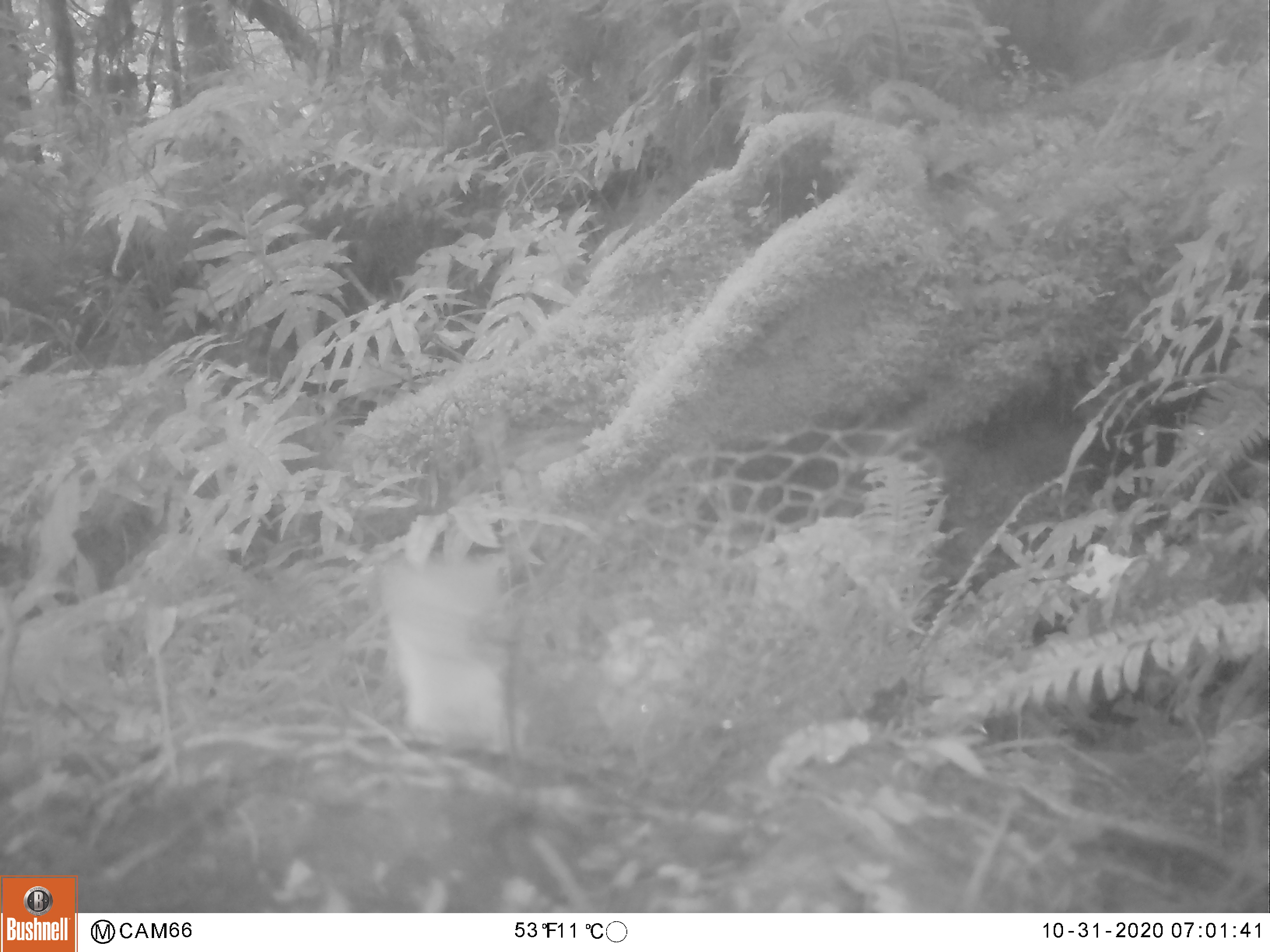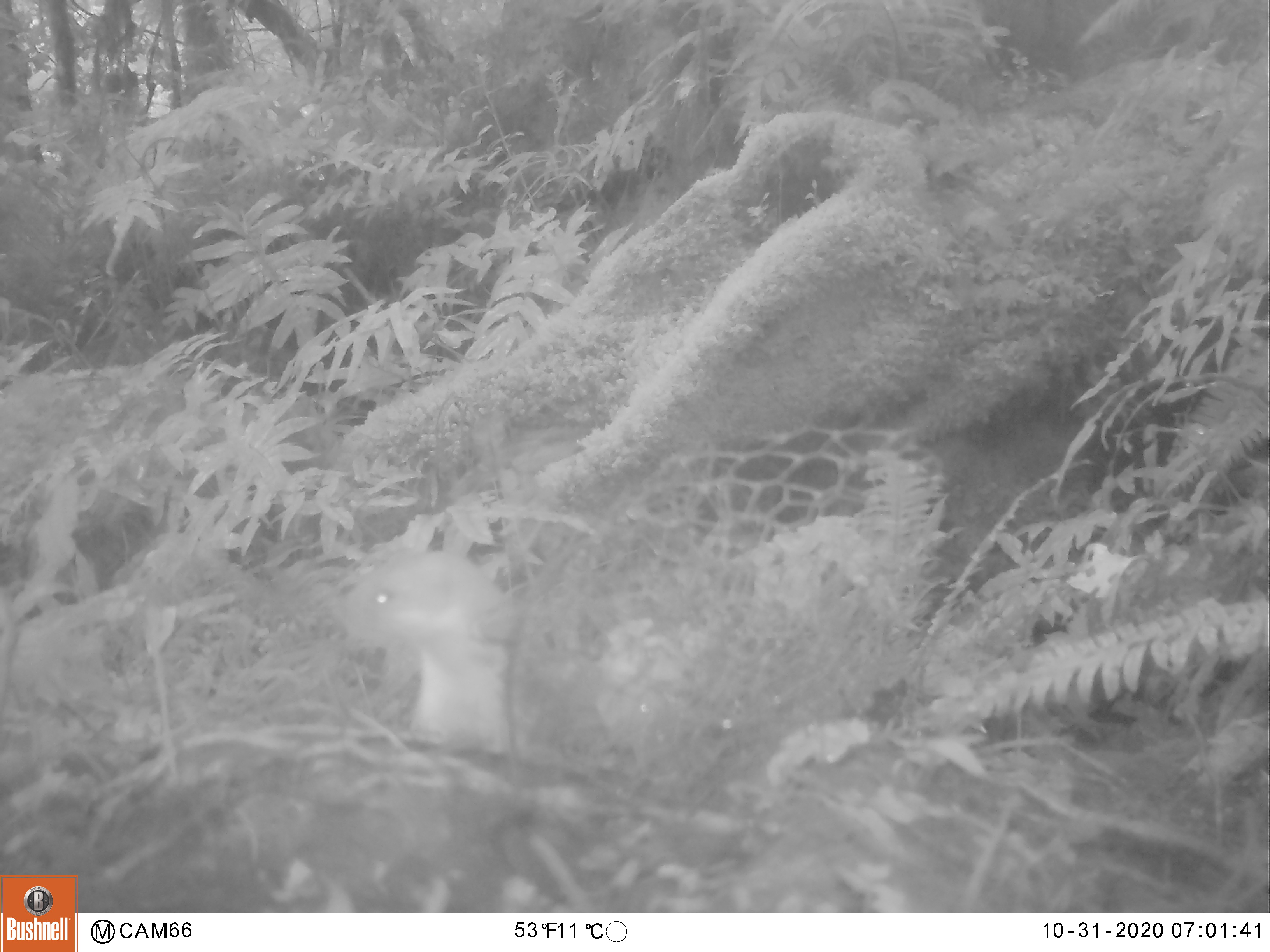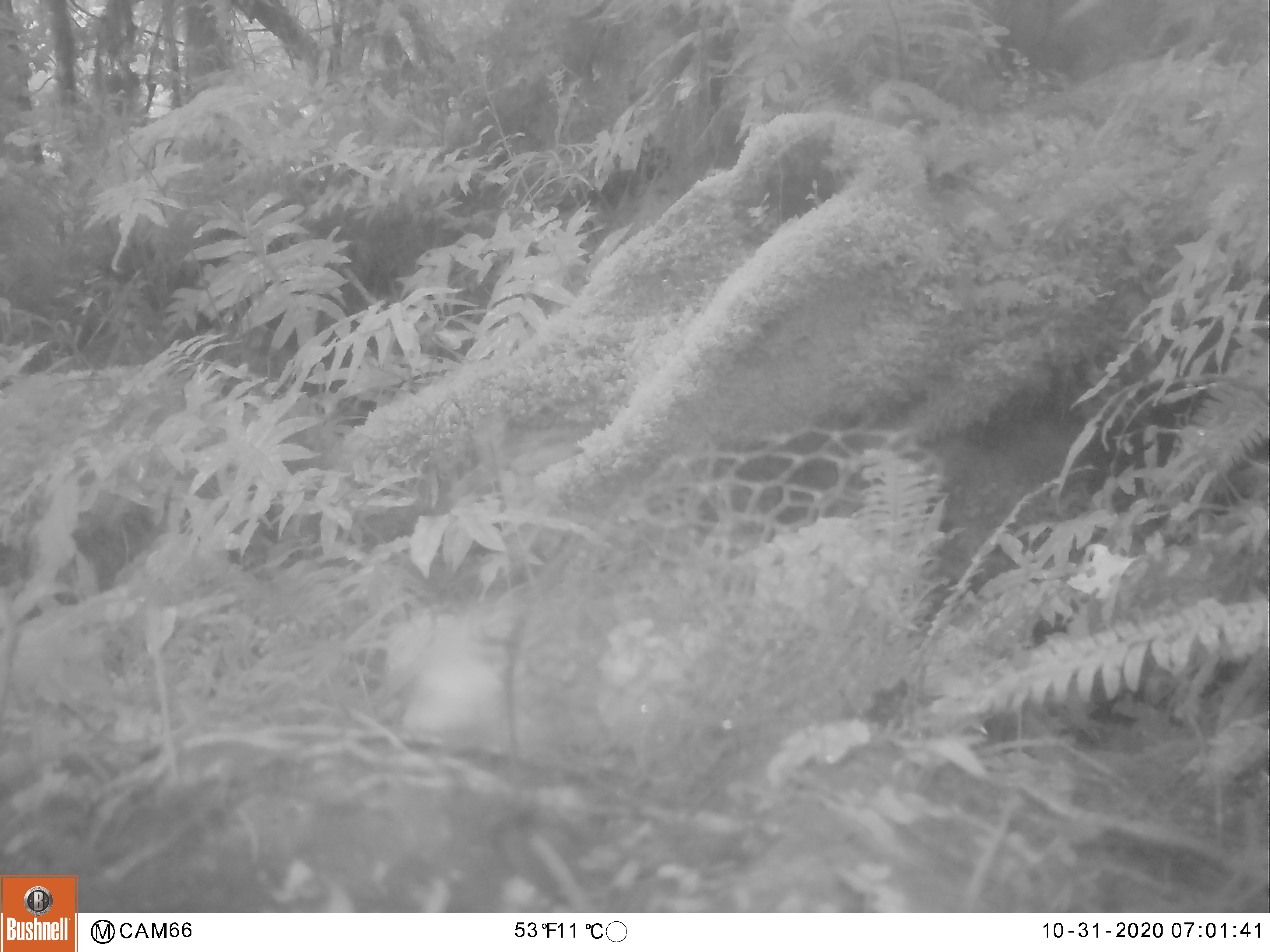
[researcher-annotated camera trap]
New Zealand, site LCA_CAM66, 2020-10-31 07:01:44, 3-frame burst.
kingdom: Animalia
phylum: Chordata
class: Mammalia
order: Carnivora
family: Mustelidae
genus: Mustela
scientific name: Mustela erminea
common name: stoat